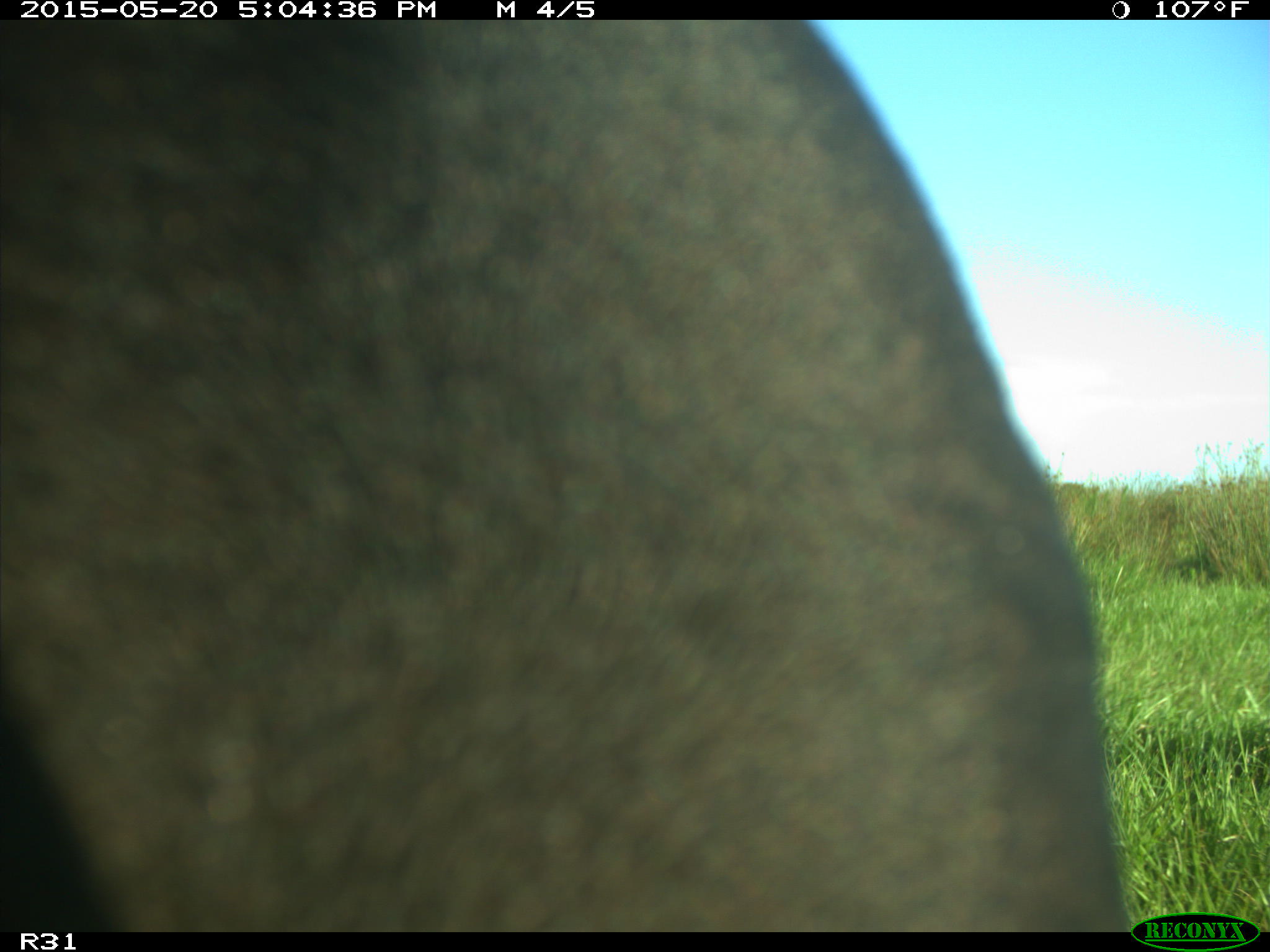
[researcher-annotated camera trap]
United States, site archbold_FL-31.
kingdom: Animalia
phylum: Chordata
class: Mammalia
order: Artiodactyla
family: Bovidae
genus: Bos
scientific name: Bos taurus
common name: domestic cow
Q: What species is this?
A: Bos taurus (domestic cow).